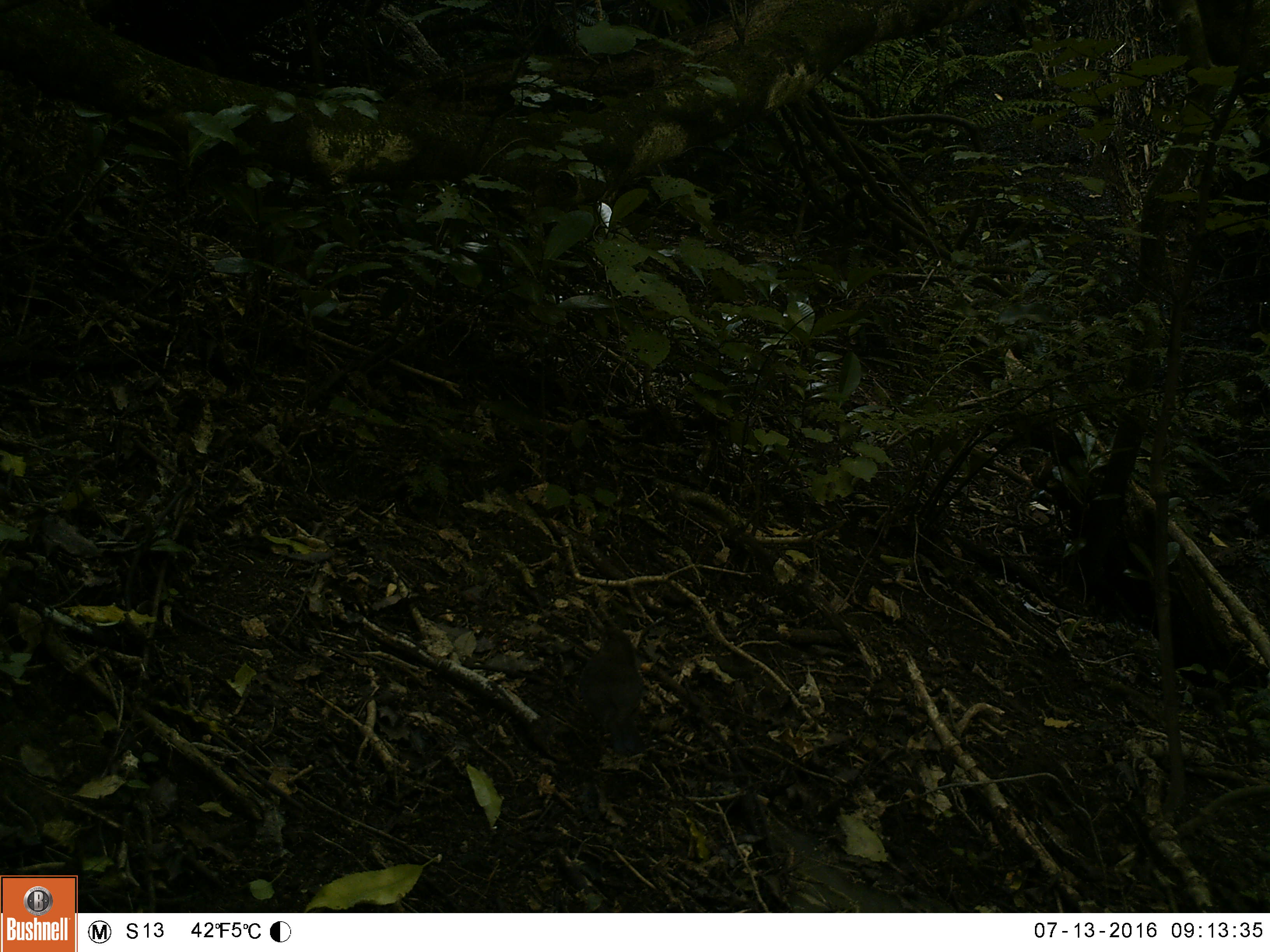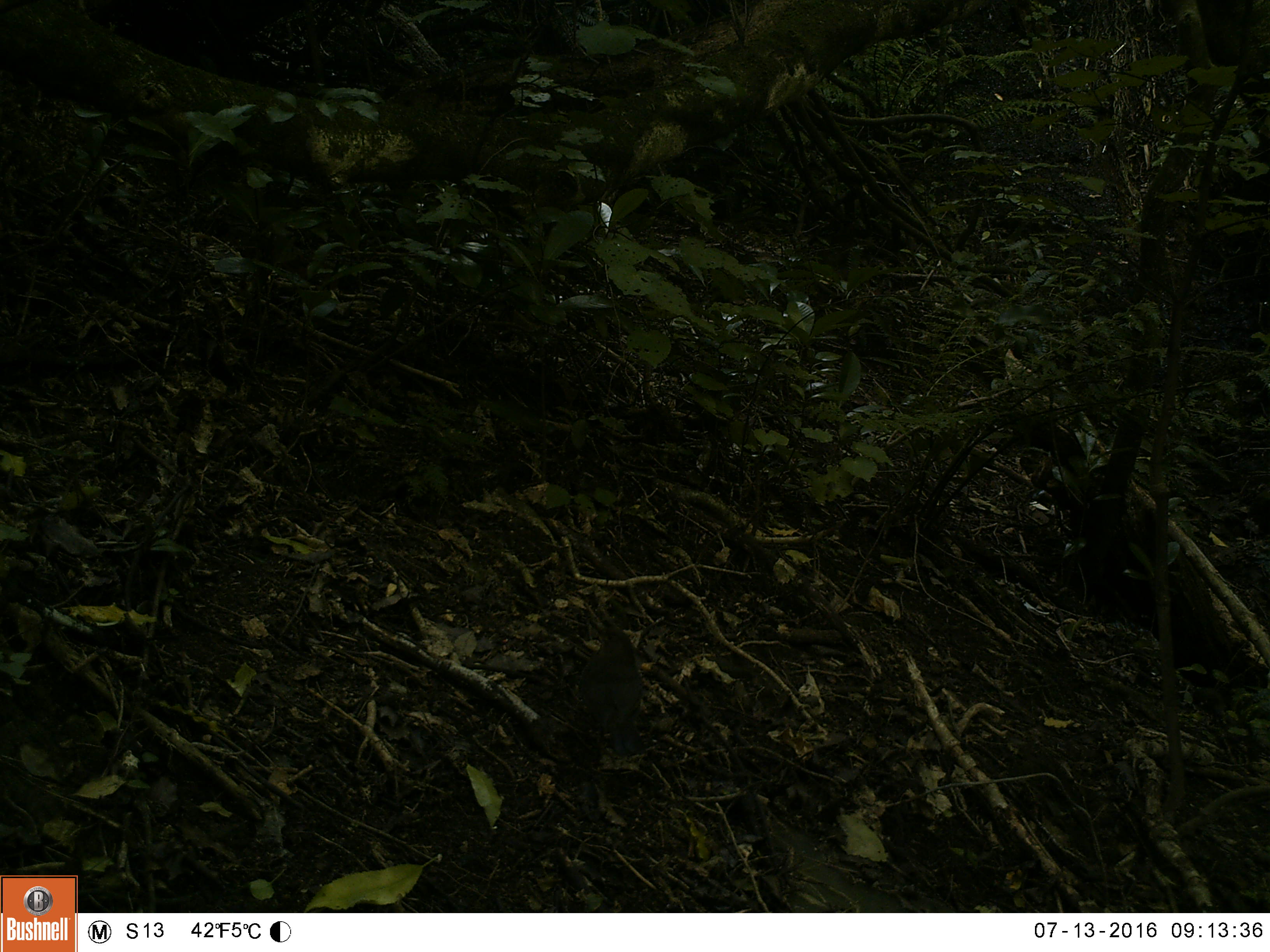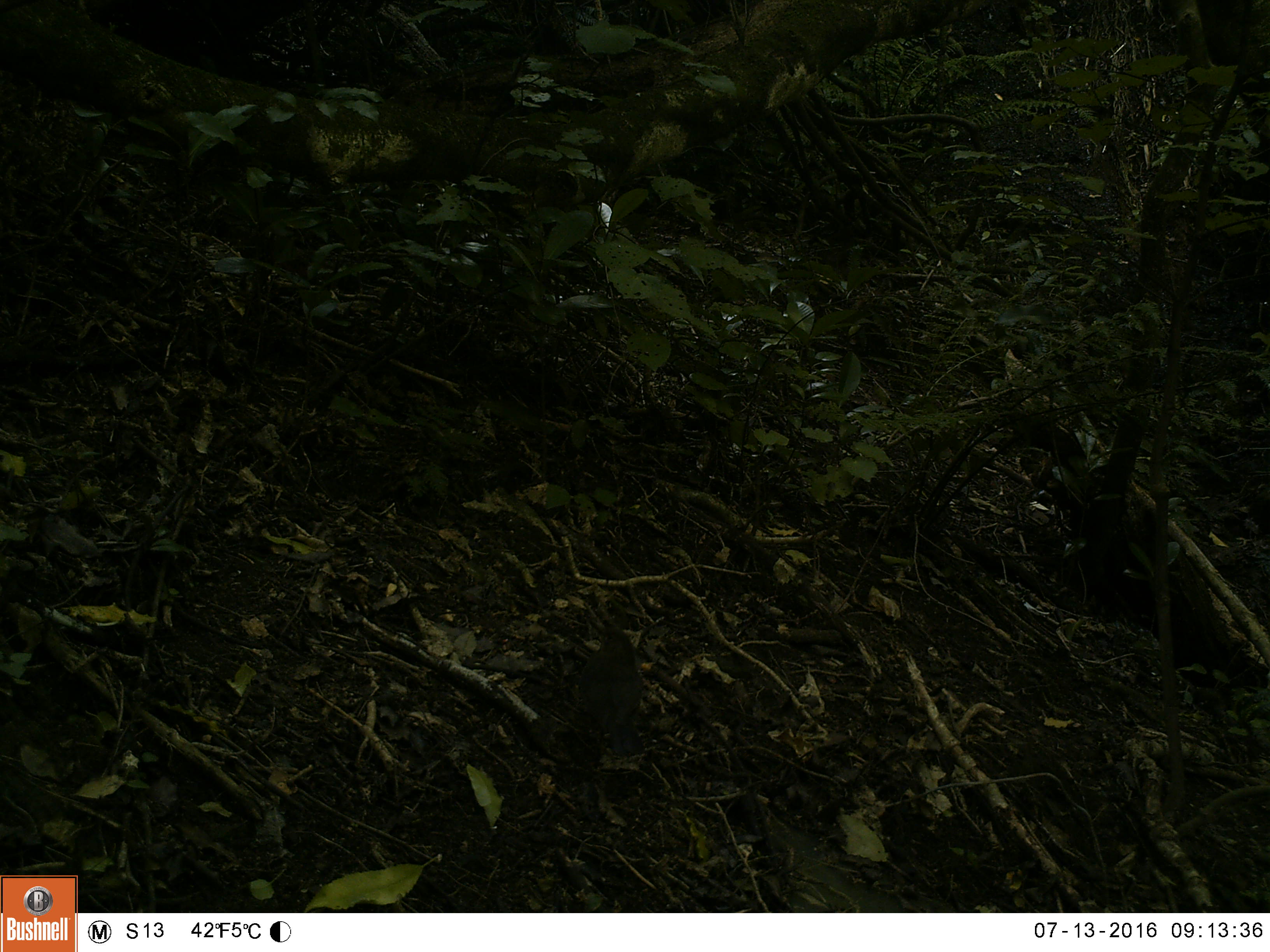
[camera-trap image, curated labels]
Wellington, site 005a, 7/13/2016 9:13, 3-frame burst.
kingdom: Animalia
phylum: Chordata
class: Aves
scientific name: Aves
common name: bird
Bird (Aves).